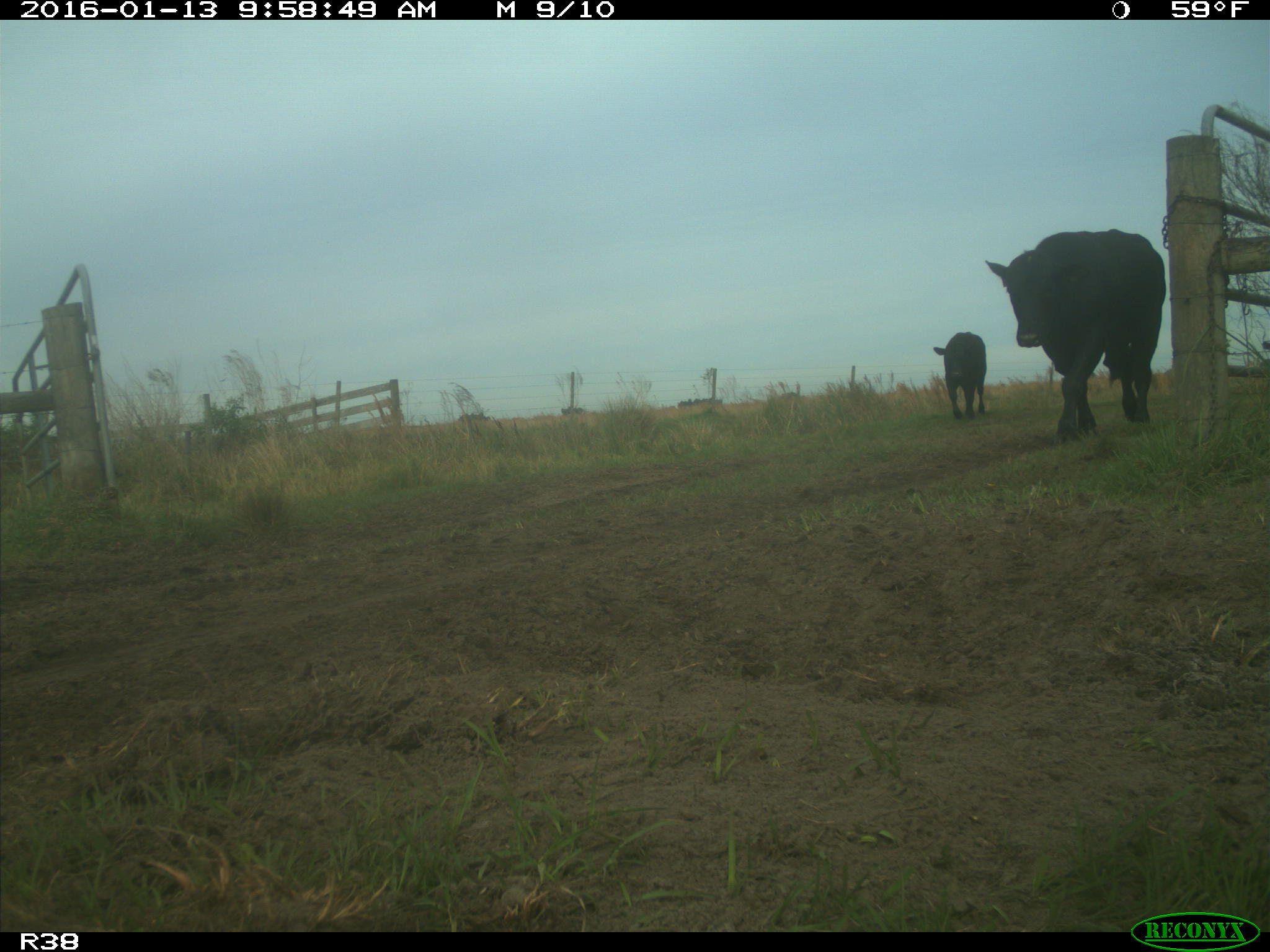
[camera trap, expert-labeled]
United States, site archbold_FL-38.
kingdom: Animalia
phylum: Chordata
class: Mammalia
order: Artiodactyla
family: Bovidae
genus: Bos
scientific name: Bos taurus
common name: domestic cow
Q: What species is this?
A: Bos taurus (domestic cow).